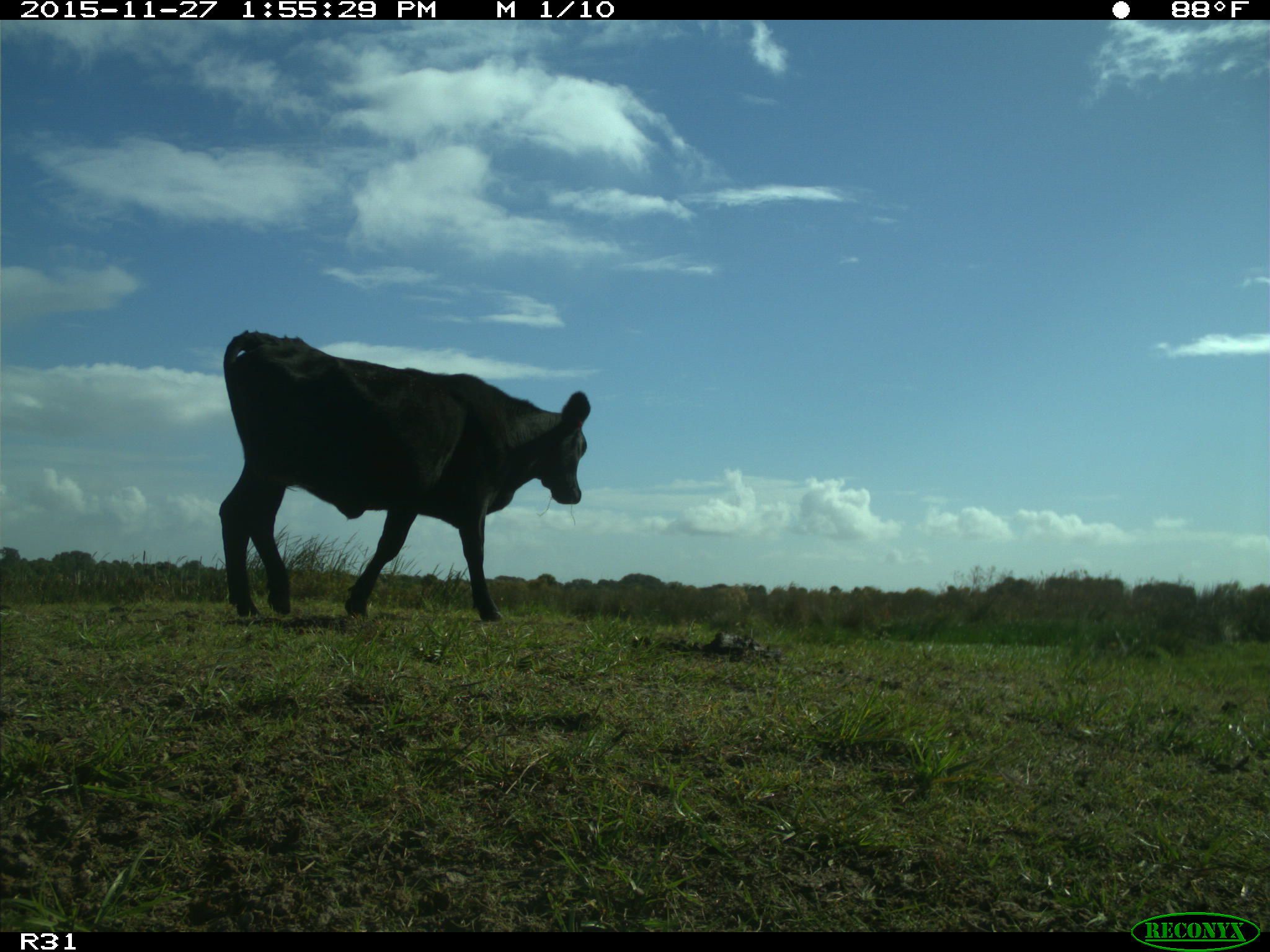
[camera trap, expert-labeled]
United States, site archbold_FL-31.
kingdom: Animalia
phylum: Chordata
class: Mammalia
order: Artiodactyla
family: Bovidae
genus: Bos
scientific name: Bos taurus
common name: domestic cow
Bos taurus (domestic cow).